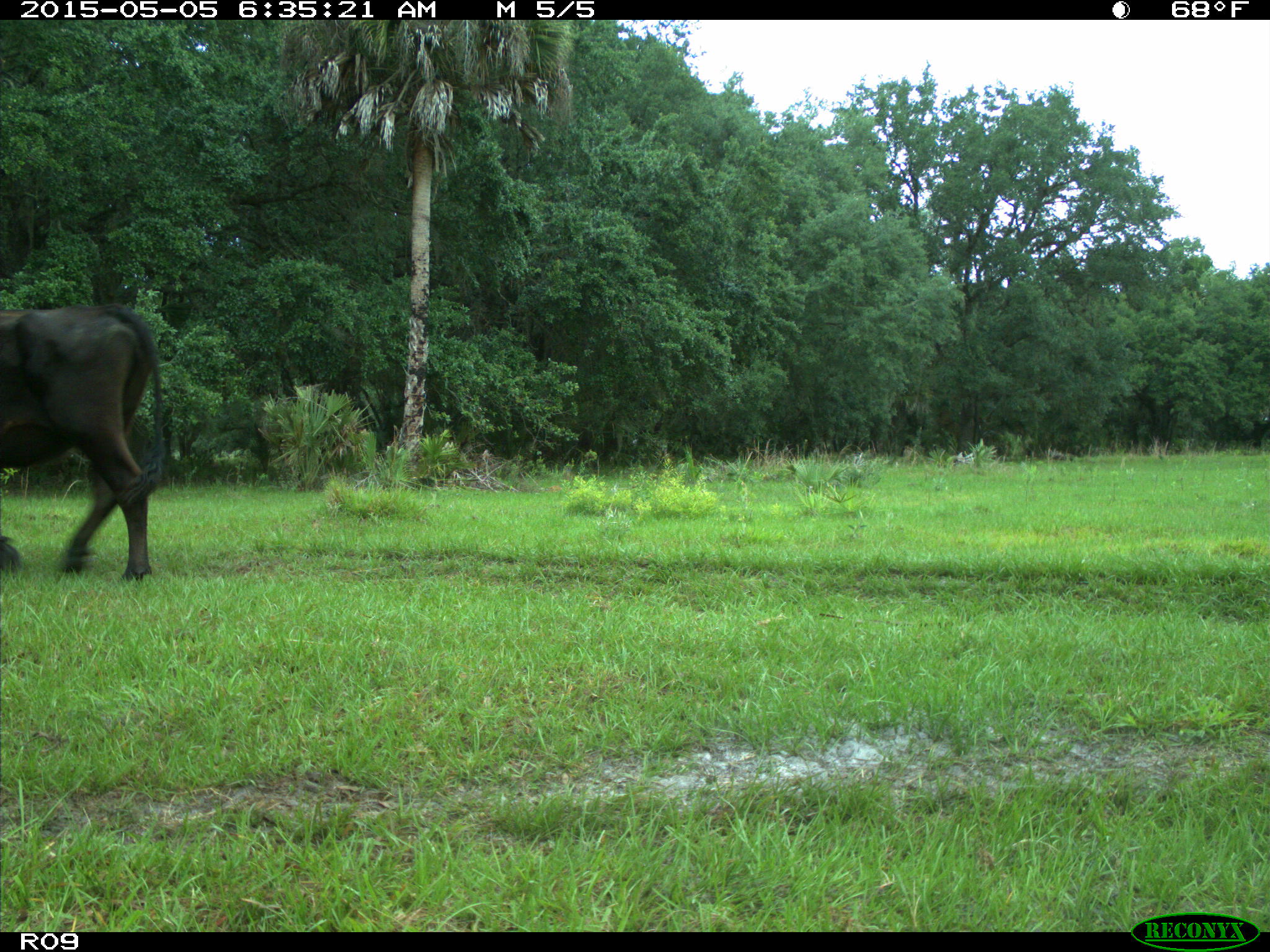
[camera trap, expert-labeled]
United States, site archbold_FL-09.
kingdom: Animalia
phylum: Chordata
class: Mammalia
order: Artiodactyla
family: Bovidae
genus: Bos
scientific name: Bos taurus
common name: domestic cow